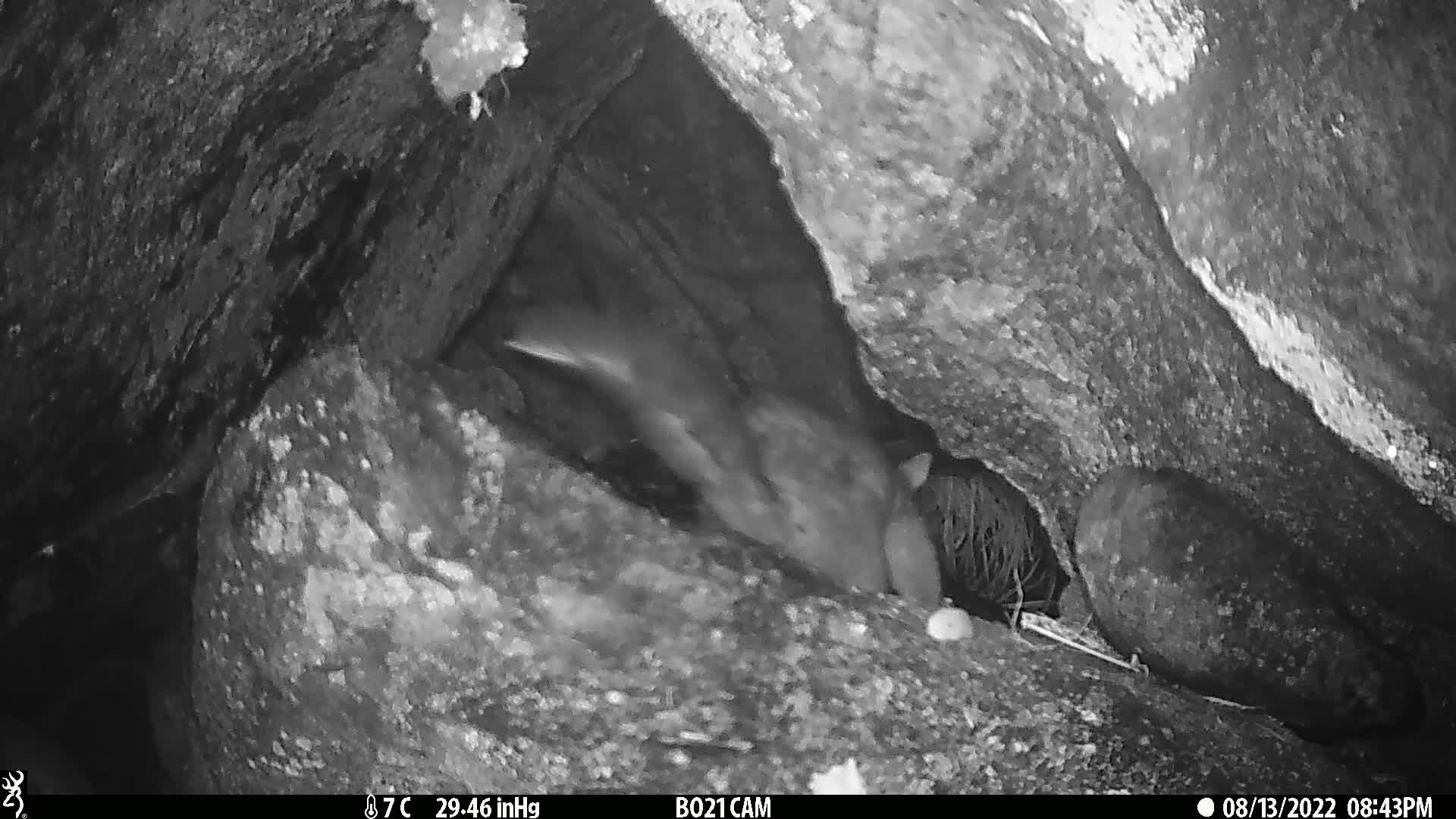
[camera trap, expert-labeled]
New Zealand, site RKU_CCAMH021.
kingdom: Animalia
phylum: Chordata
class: Mammalia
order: Diprotodontia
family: Phalangeridae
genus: Trichosurus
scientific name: Trichosurus vulpecula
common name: common brushtail possum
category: possum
Possum (common brushtail possum) (Trichosurus vulpecula).